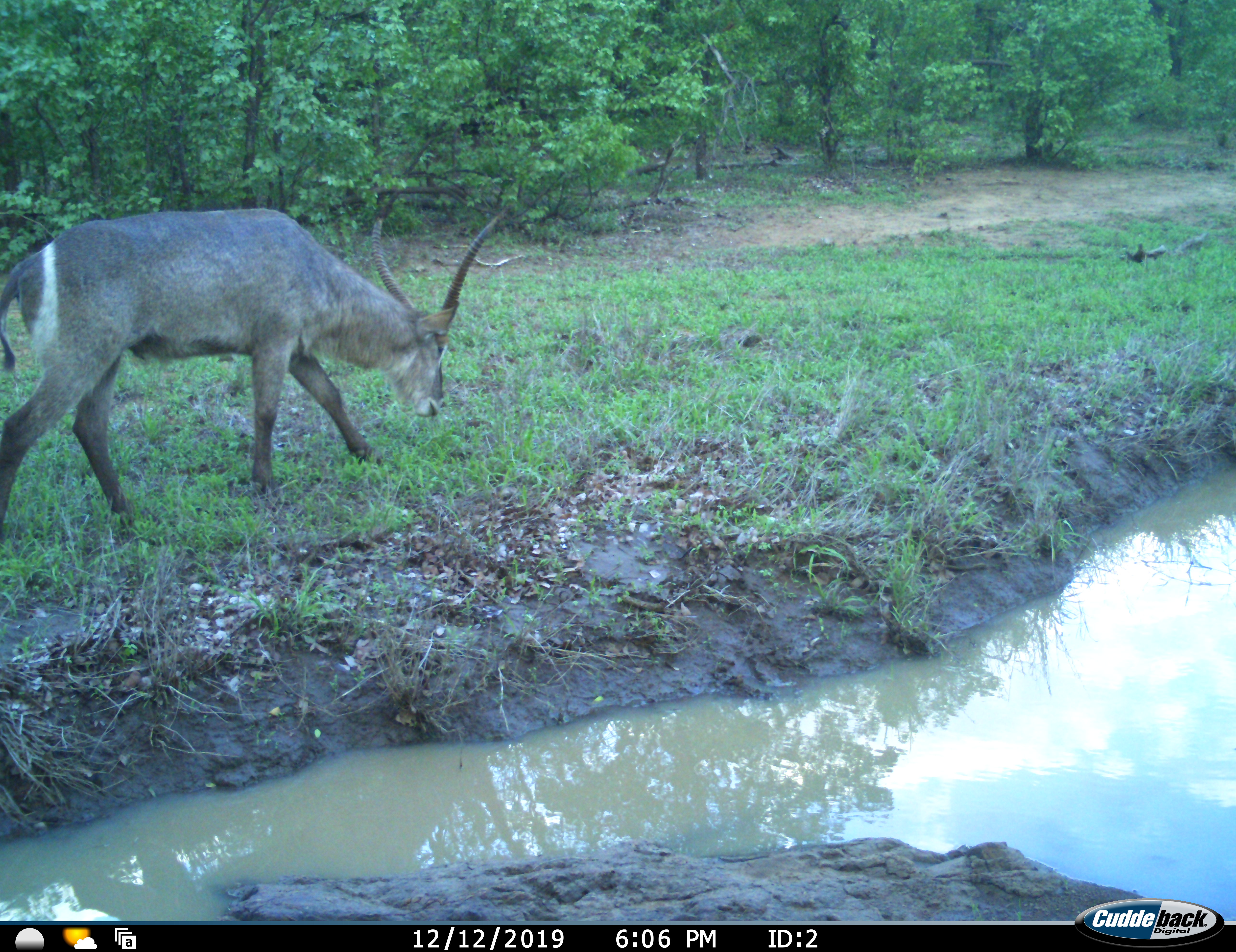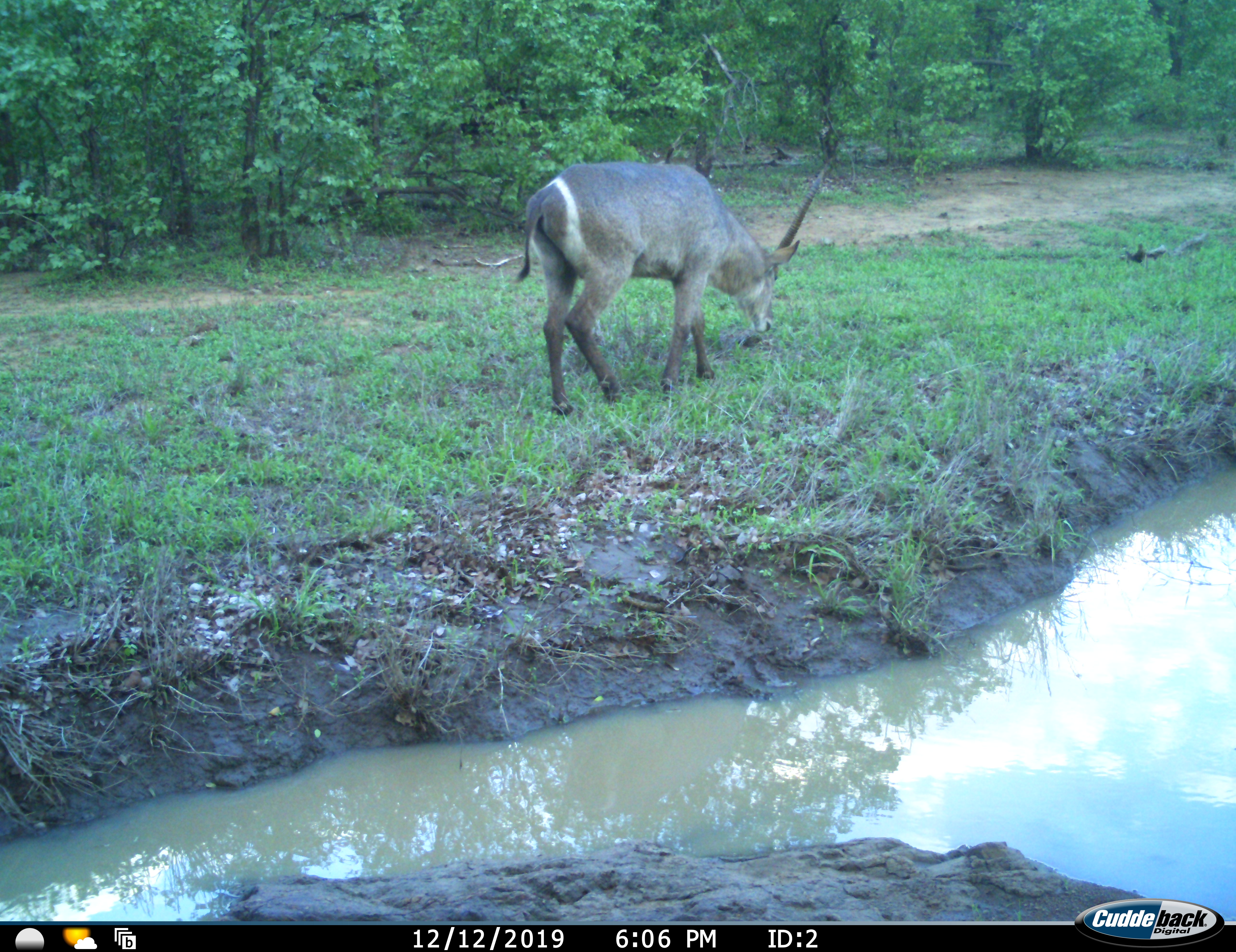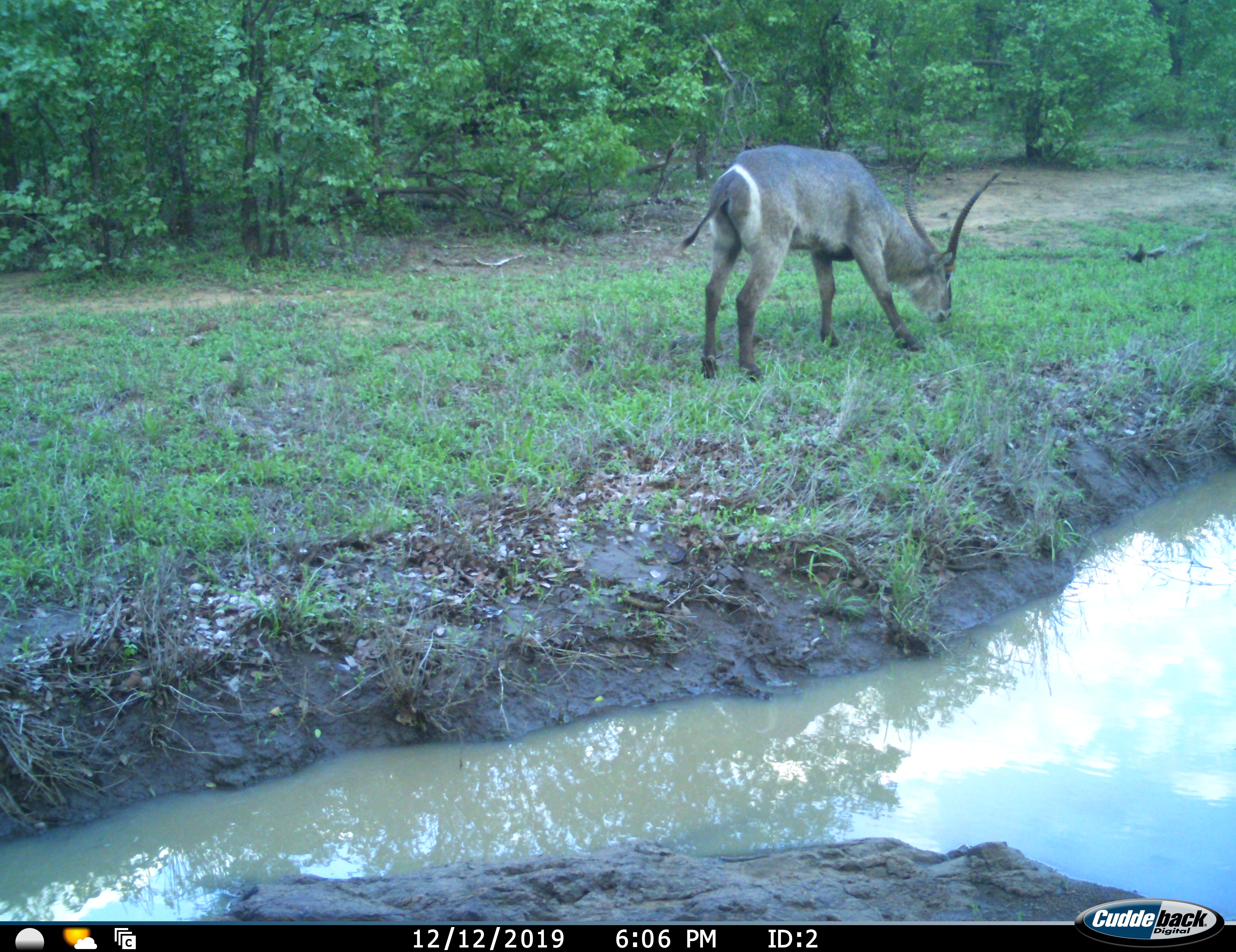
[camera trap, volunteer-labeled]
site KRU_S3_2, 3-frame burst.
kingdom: Animalia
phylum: Chordata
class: Mammalia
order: Artiodactyla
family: Bovidae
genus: Kobus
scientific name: Kobus ellipsiprymnus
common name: waterbuck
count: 1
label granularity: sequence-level